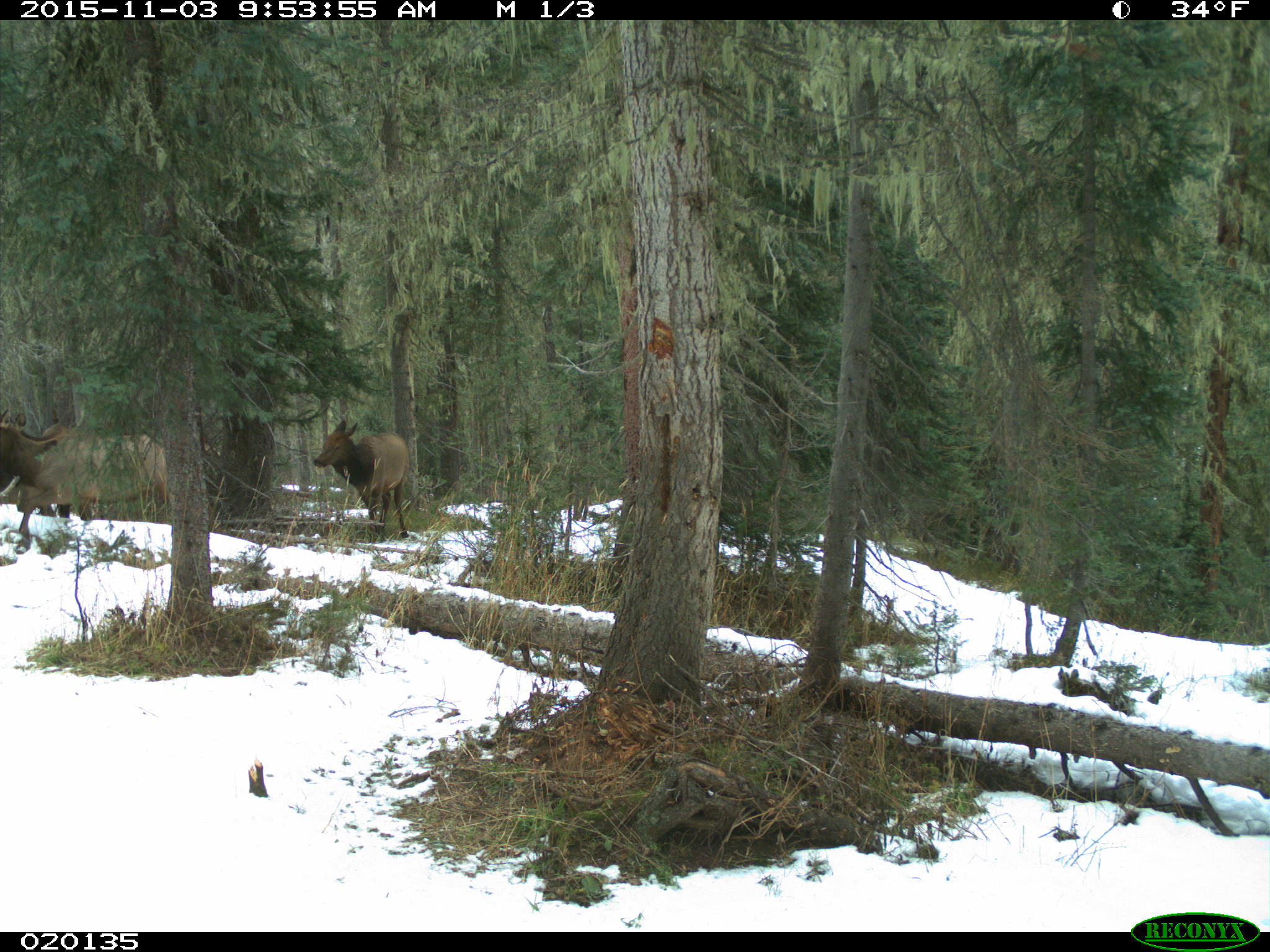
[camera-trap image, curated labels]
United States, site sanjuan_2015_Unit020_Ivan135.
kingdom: Animalia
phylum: Chordata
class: Mammalia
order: Artiodactyla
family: Cervidae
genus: Cervus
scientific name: Cervus elaphus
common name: red deer